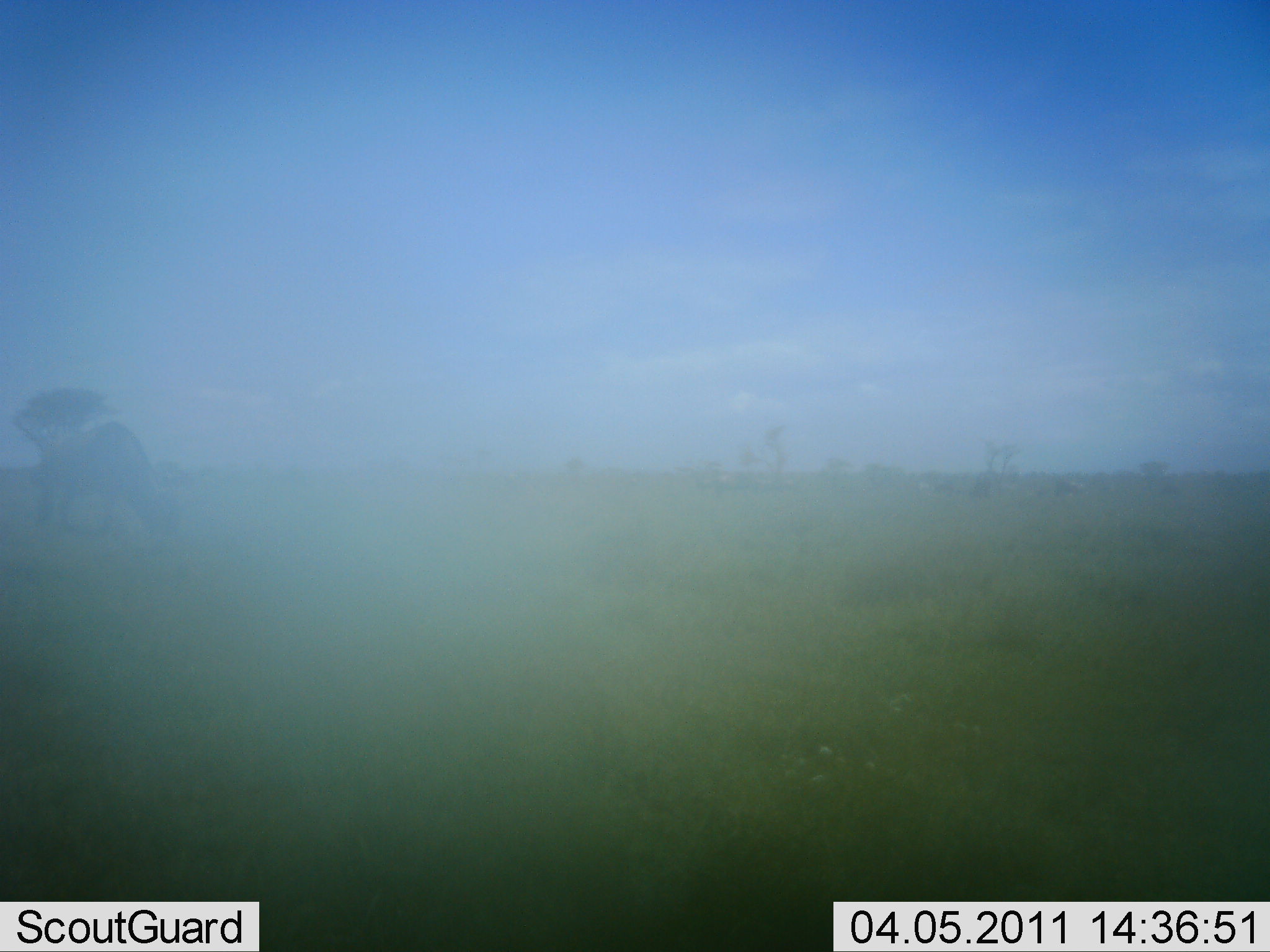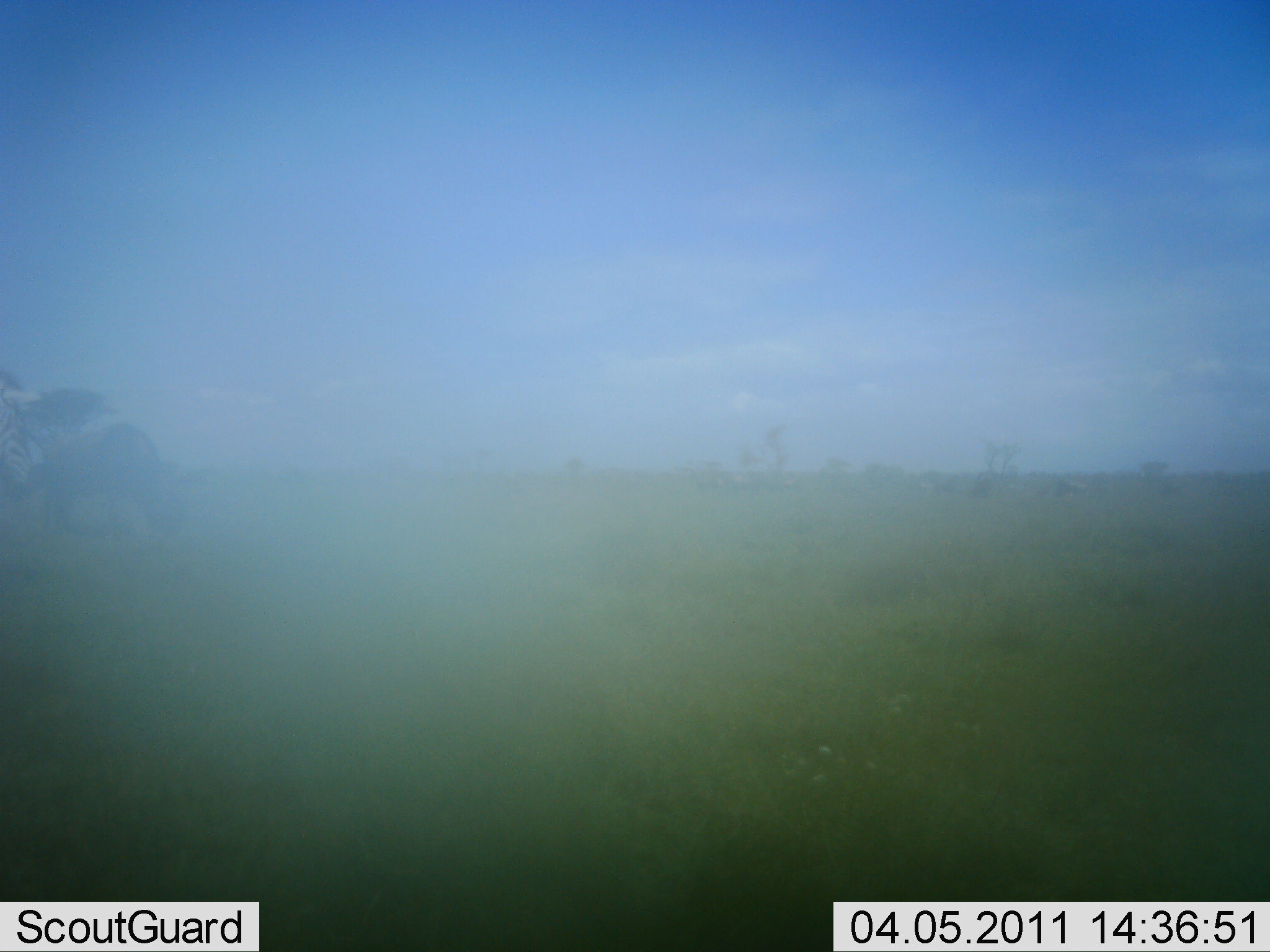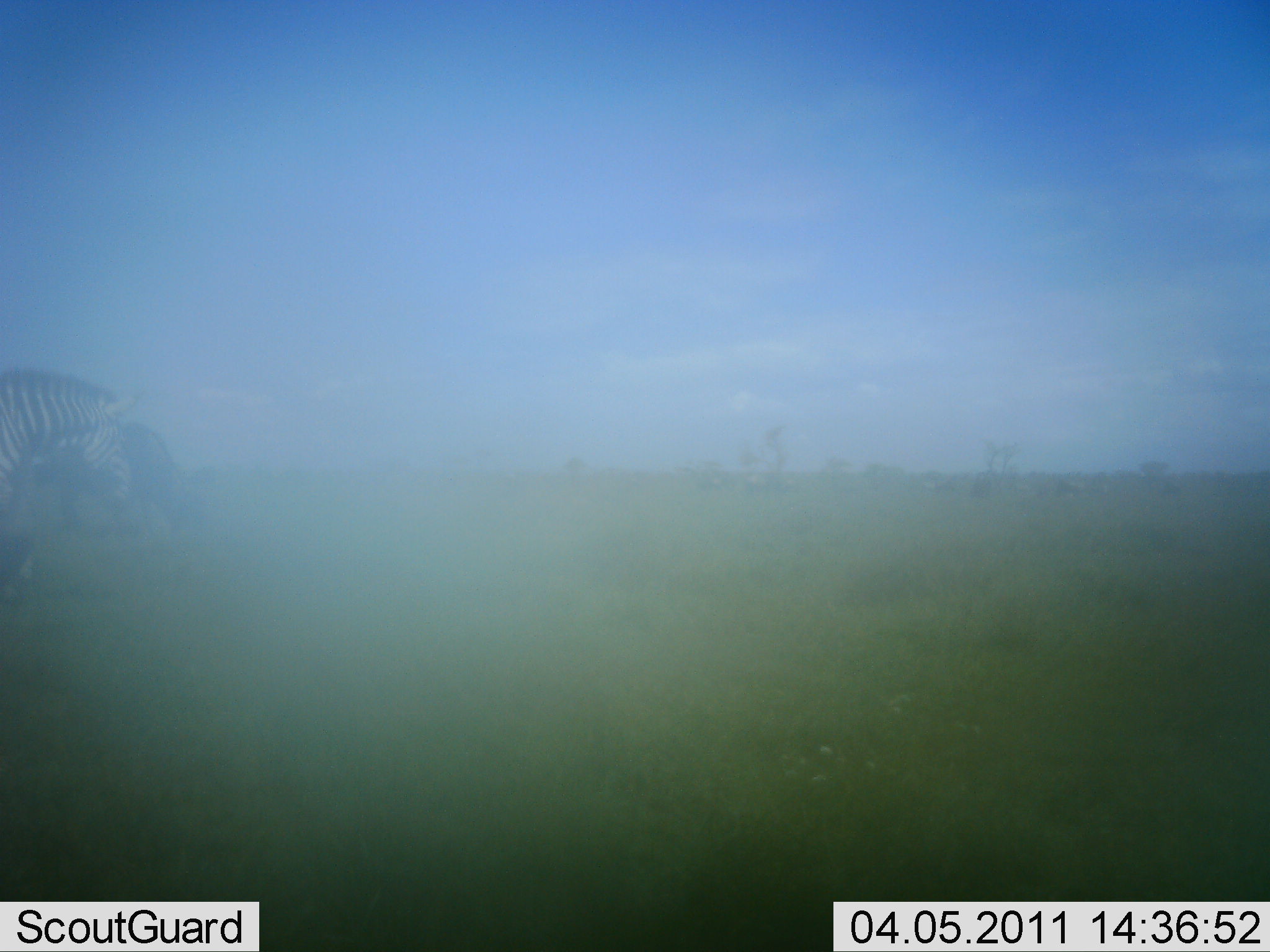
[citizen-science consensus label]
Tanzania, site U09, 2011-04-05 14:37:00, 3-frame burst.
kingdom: Animalia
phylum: Chordata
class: Mammalia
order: Perissodactyla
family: Equidae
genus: Equus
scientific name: Equus quagga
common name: plains zebra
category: zebra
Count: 1.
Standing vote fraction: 19%.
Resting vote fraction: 6%.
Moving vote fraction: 88%.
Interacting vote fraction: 0%.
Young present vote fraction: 0%.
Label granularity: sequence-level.